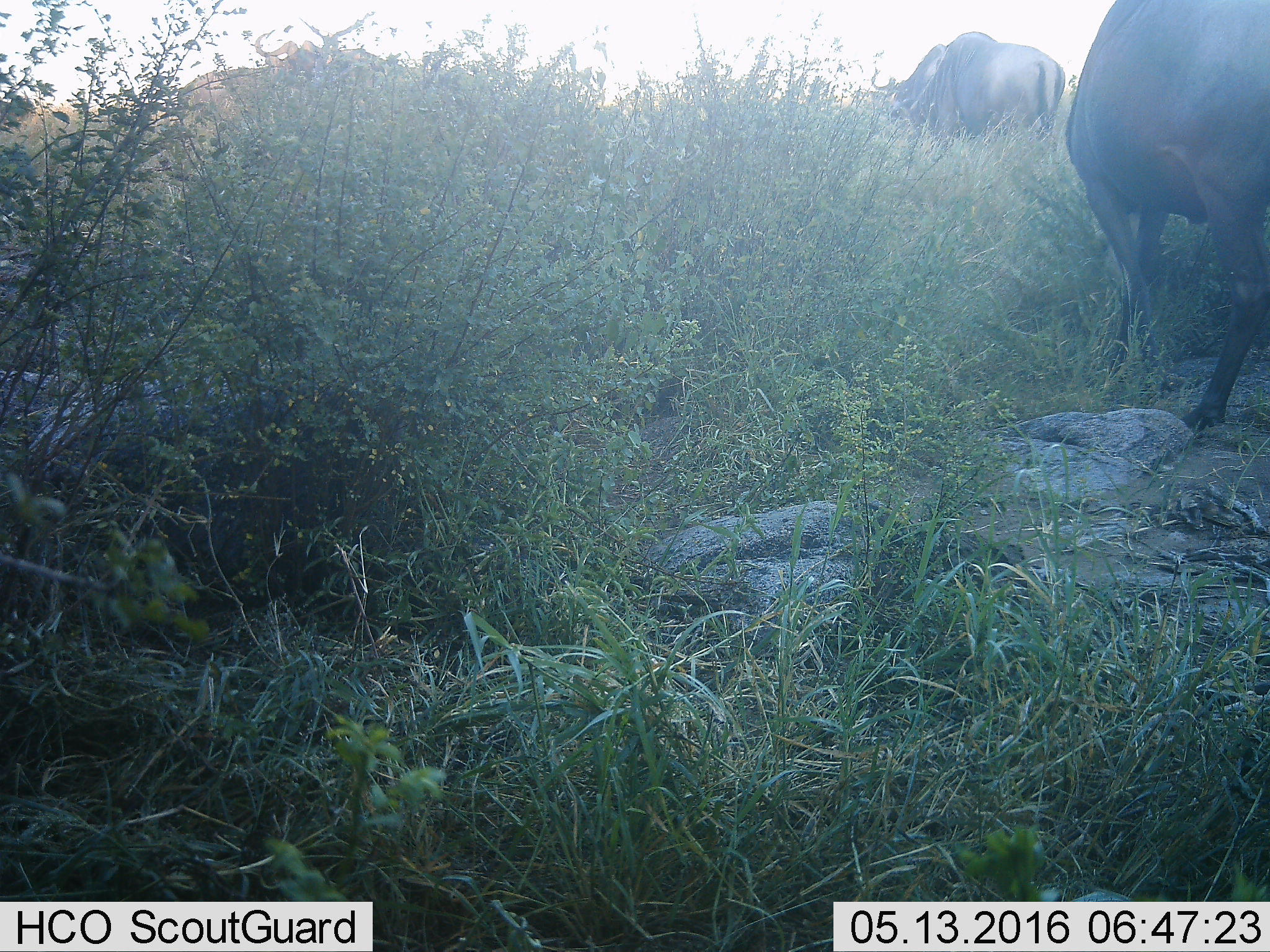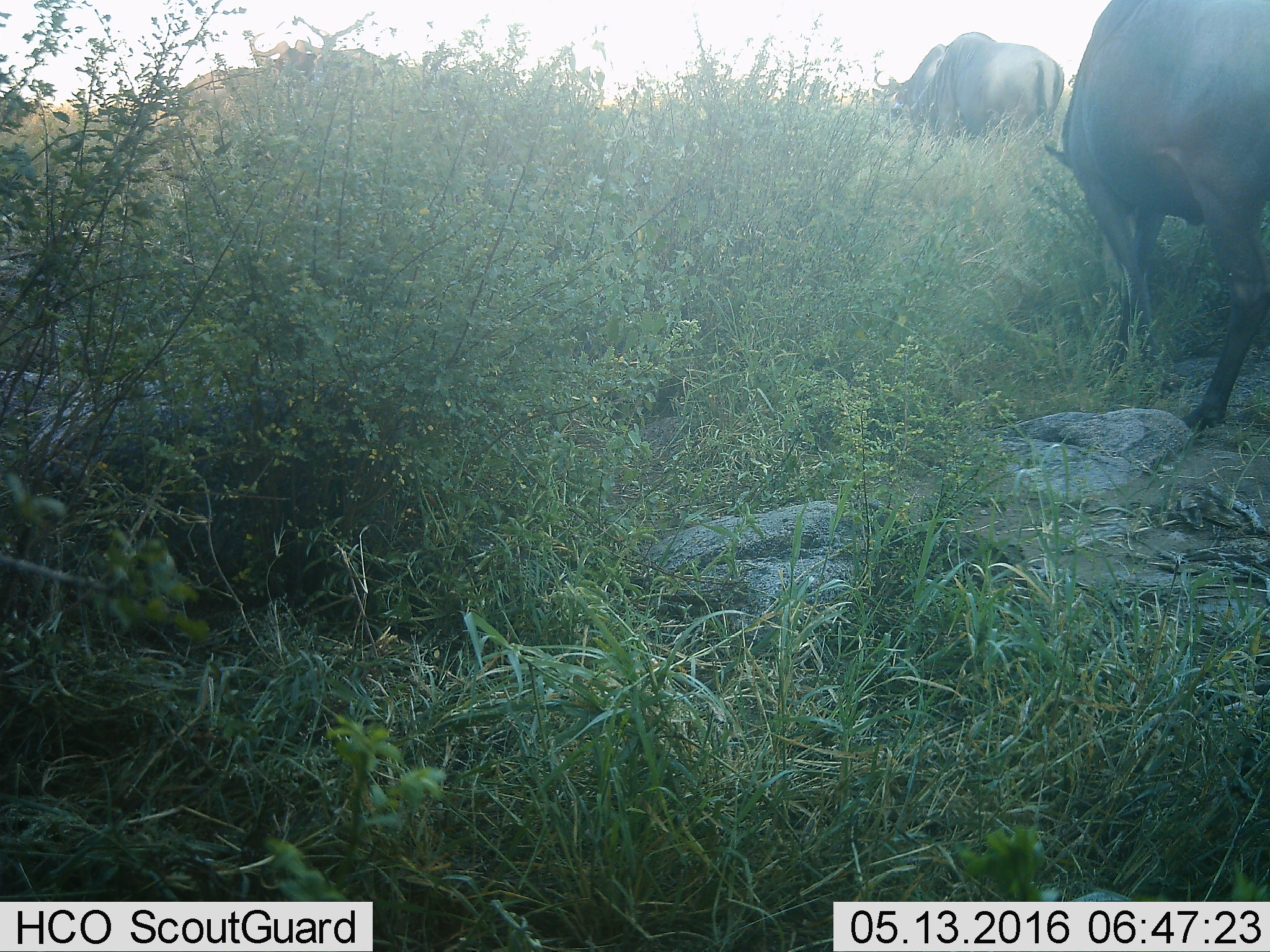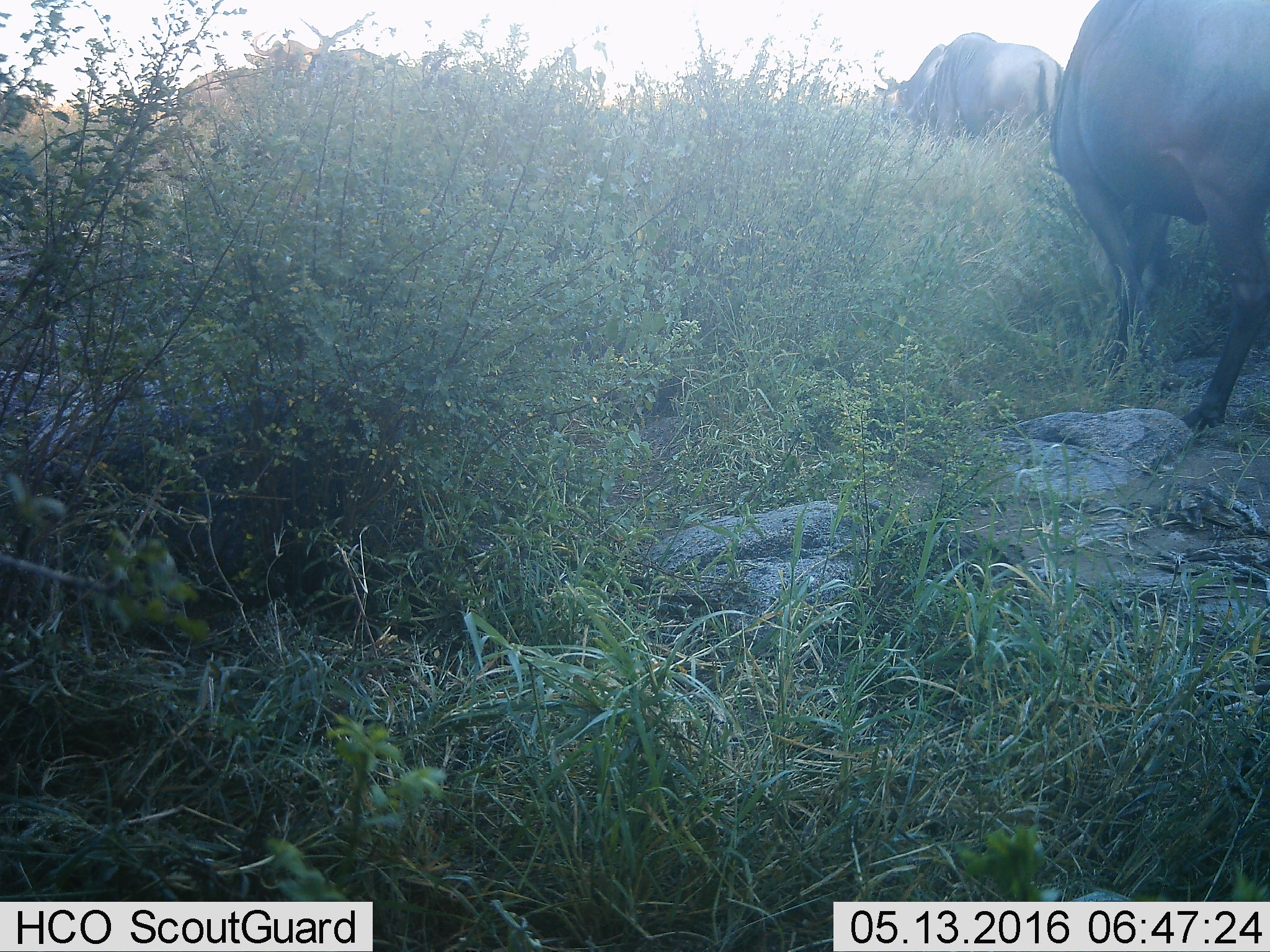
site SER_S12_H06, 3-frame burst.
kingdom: Animalia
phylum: Chordata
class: Mammalia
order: Artiodactyla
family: Bovidae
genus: Connochaetes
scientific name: Connochaetes taurinus taurinus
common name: blue wildebeest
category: wildebeestblue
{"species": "wildebeestblue (blue wildebeest) (Connochaetes taurinus taurinus)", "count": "5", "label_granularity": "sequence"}